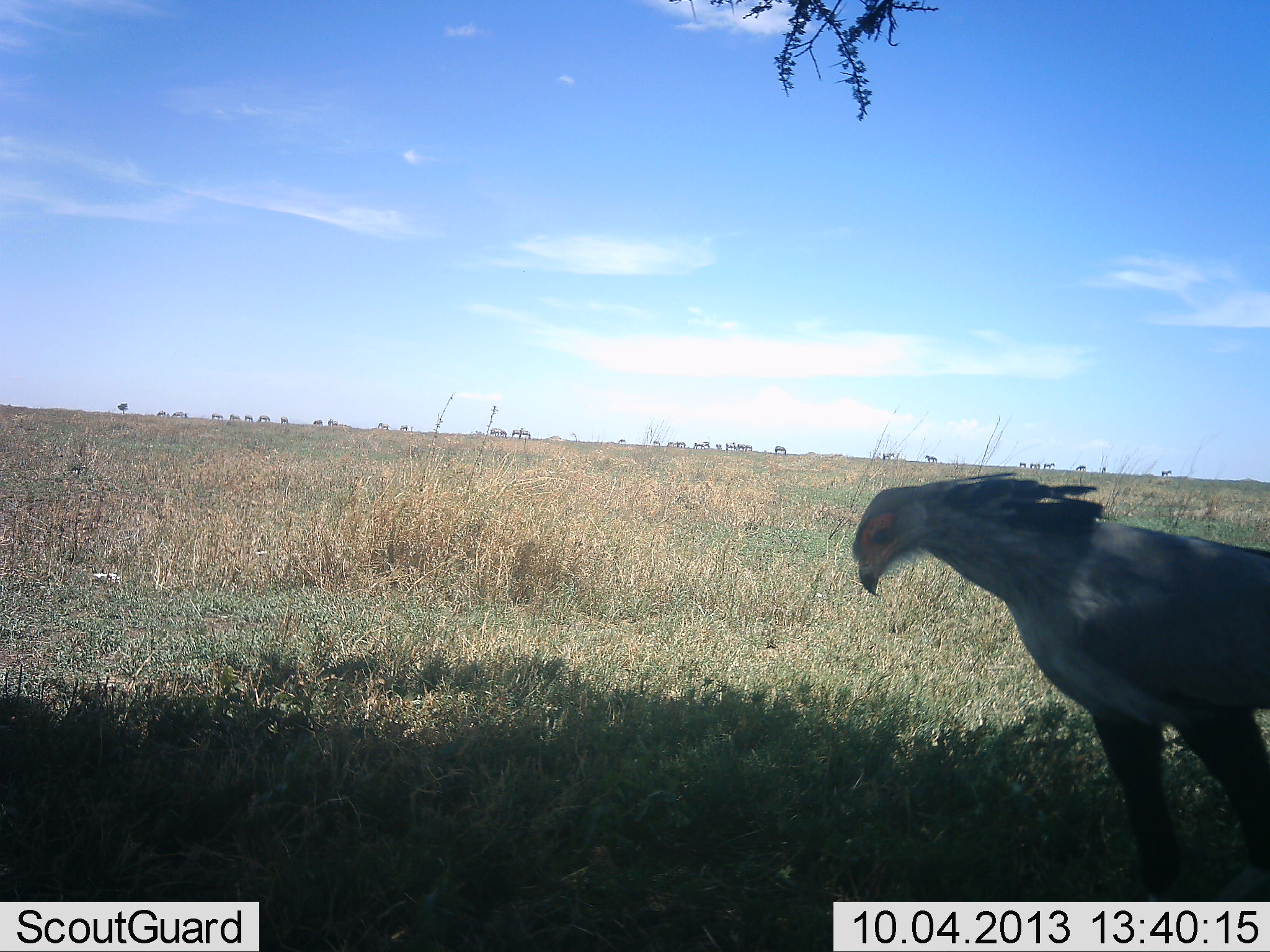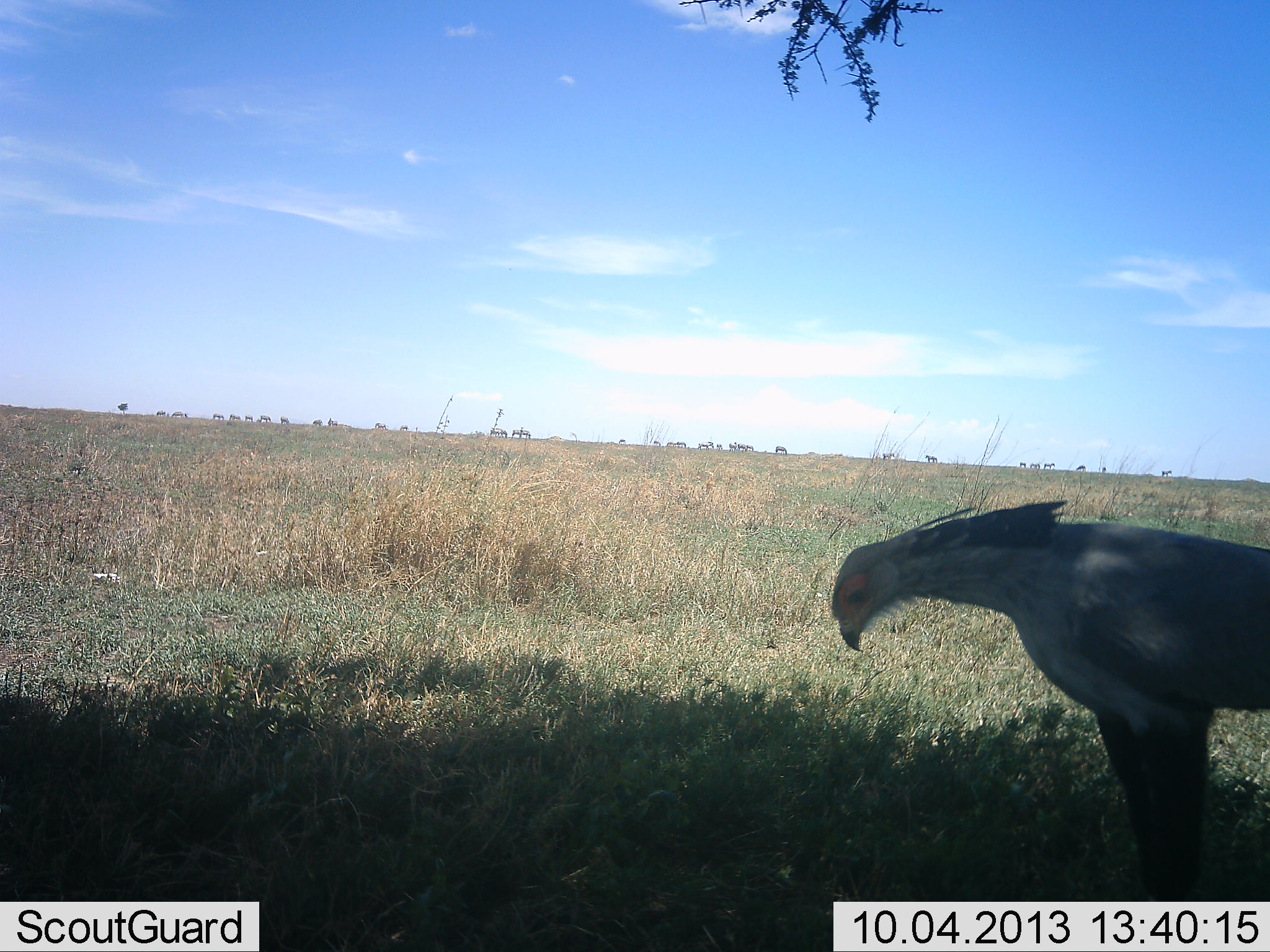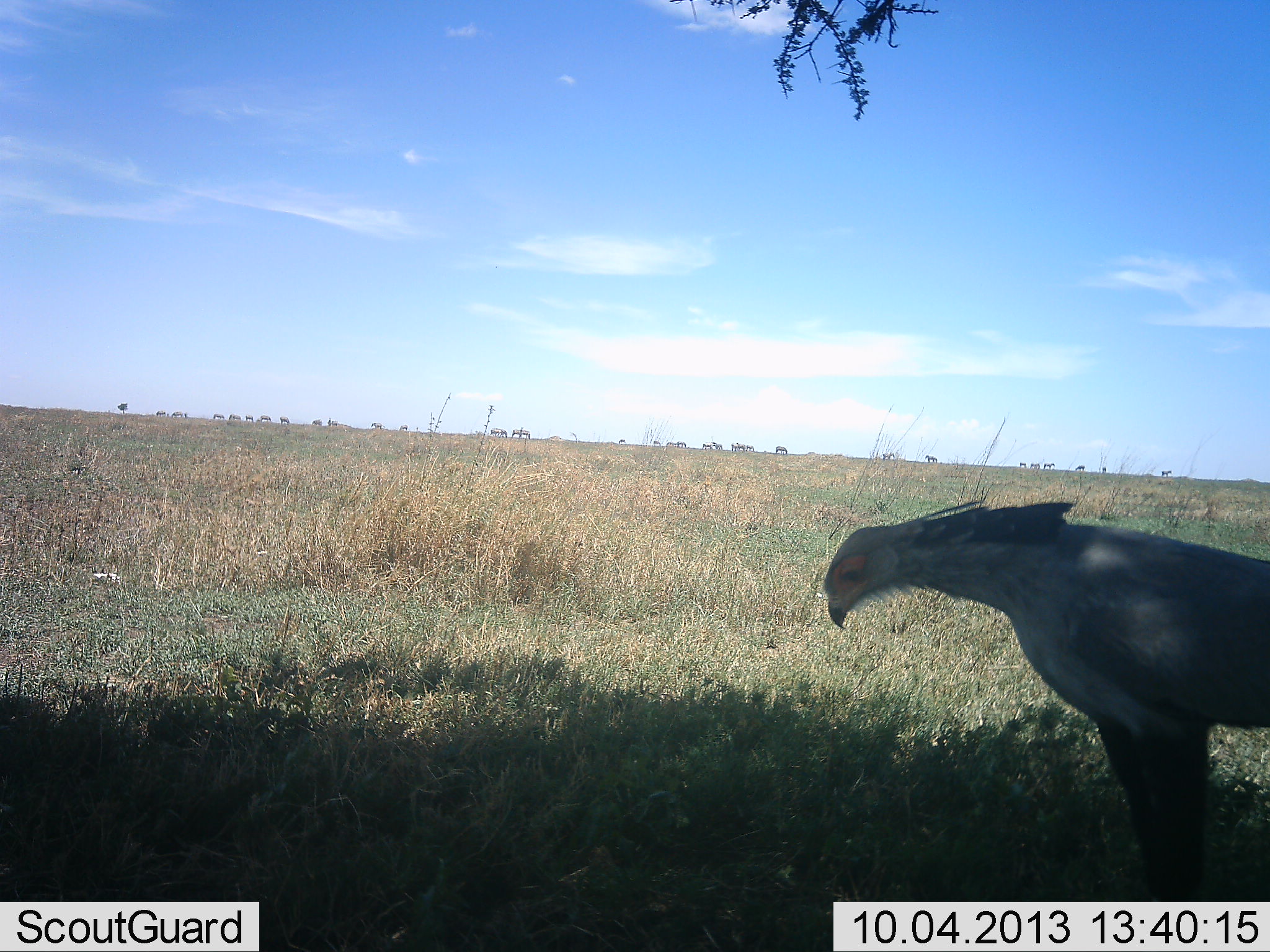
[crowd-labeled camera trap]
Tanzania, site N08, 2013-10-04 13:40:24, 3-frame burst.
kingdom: Animalia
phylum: Chordata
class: Aves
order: Accipitriformes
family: Sagittariidae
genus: Sagittarius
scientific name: Sagittarius serpentarius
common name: secretary bird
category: secretarybird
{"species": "secretarybird (secretary bird) (Sagittarius serpentarius)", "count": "1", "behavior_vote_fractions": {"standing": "100%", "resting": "0%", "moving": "0%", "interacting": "0%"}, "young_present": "0%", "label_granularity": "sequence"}